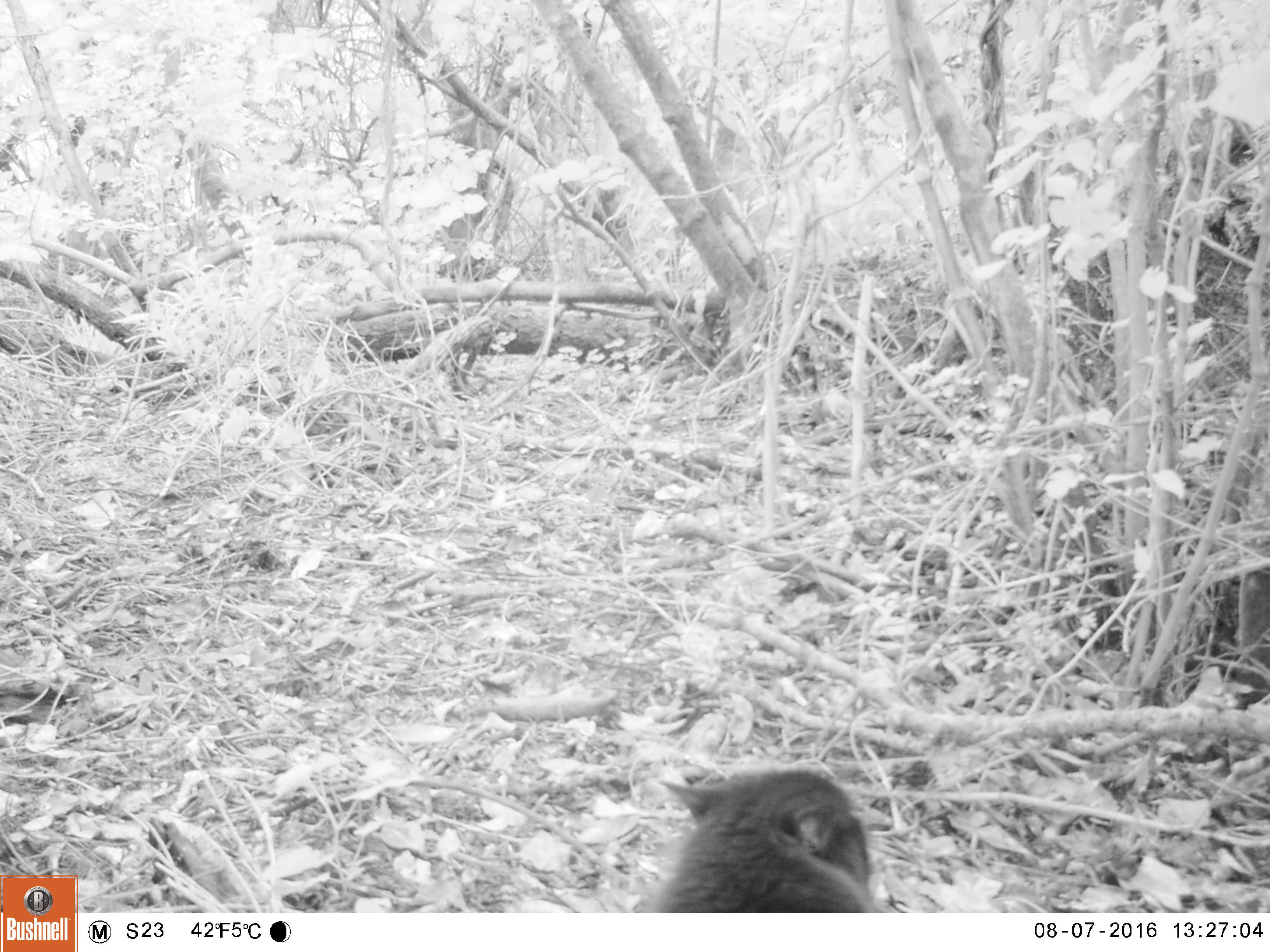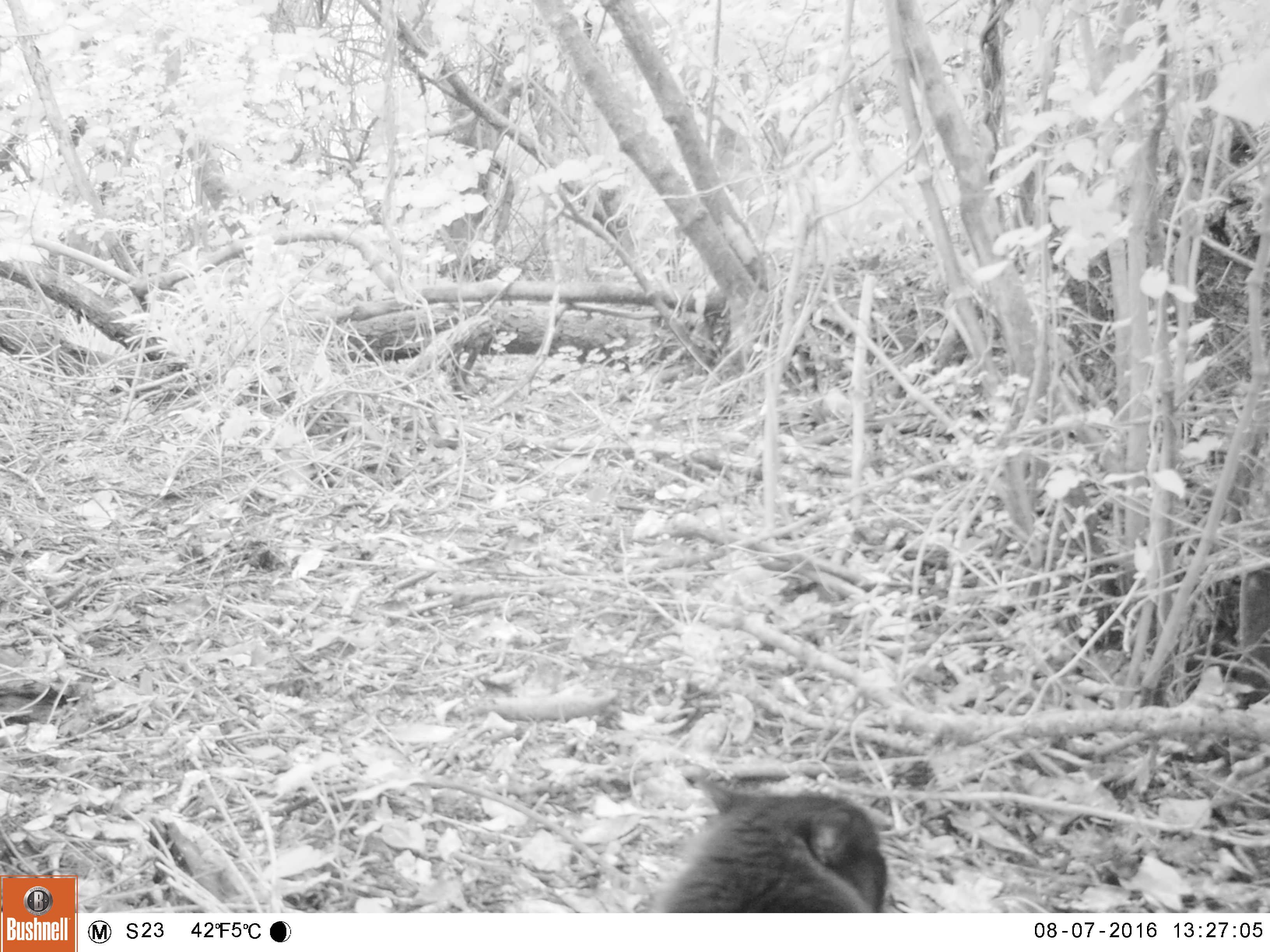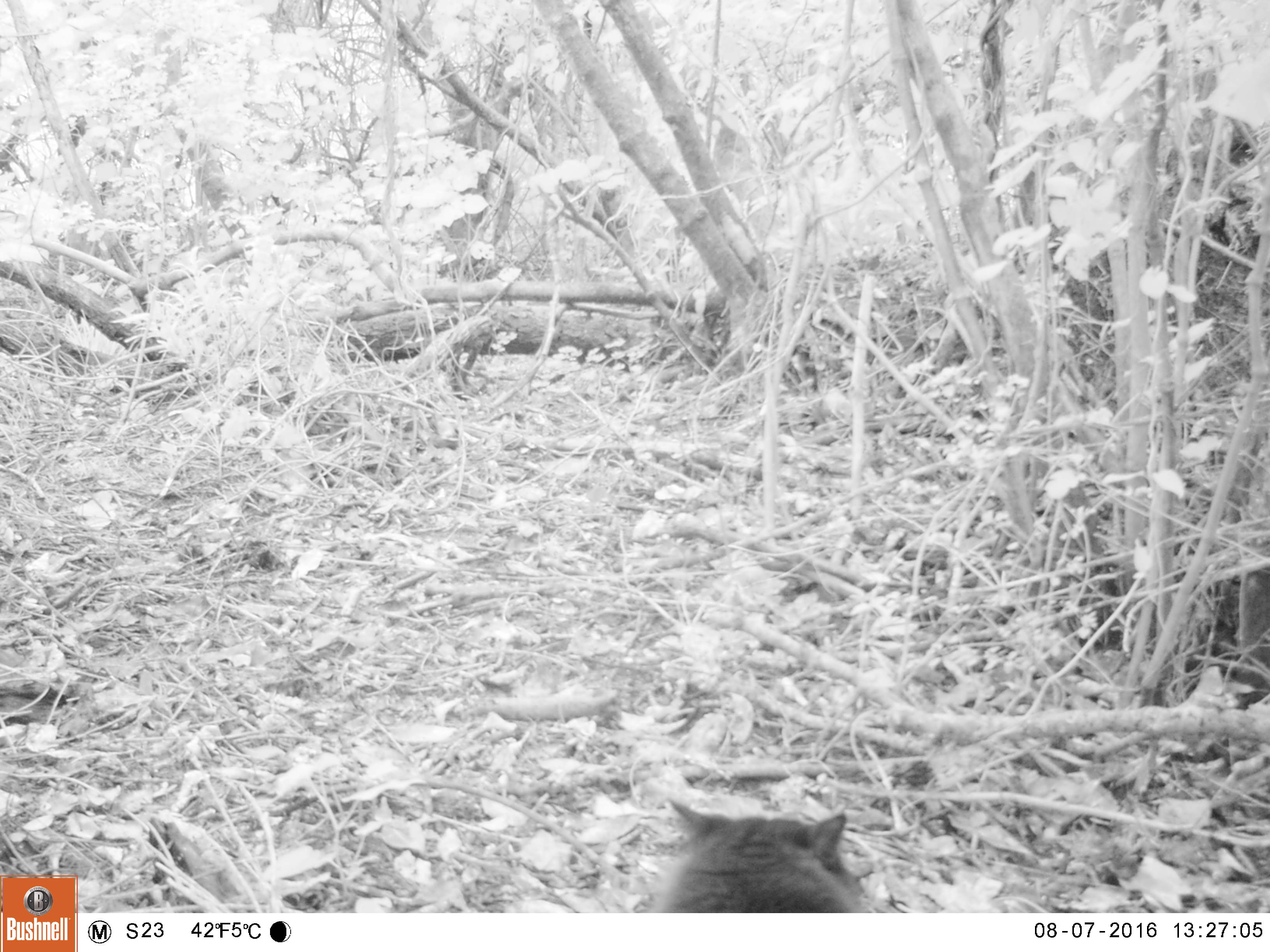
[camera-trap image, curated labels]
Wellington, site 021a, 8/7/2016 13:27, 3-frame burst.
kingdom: Animalia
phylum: Chordata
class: Mammalia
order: Carnivora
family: Felidae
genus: Felis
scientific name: Felis catus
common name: cat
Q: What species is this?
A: Cat (Felis catus).